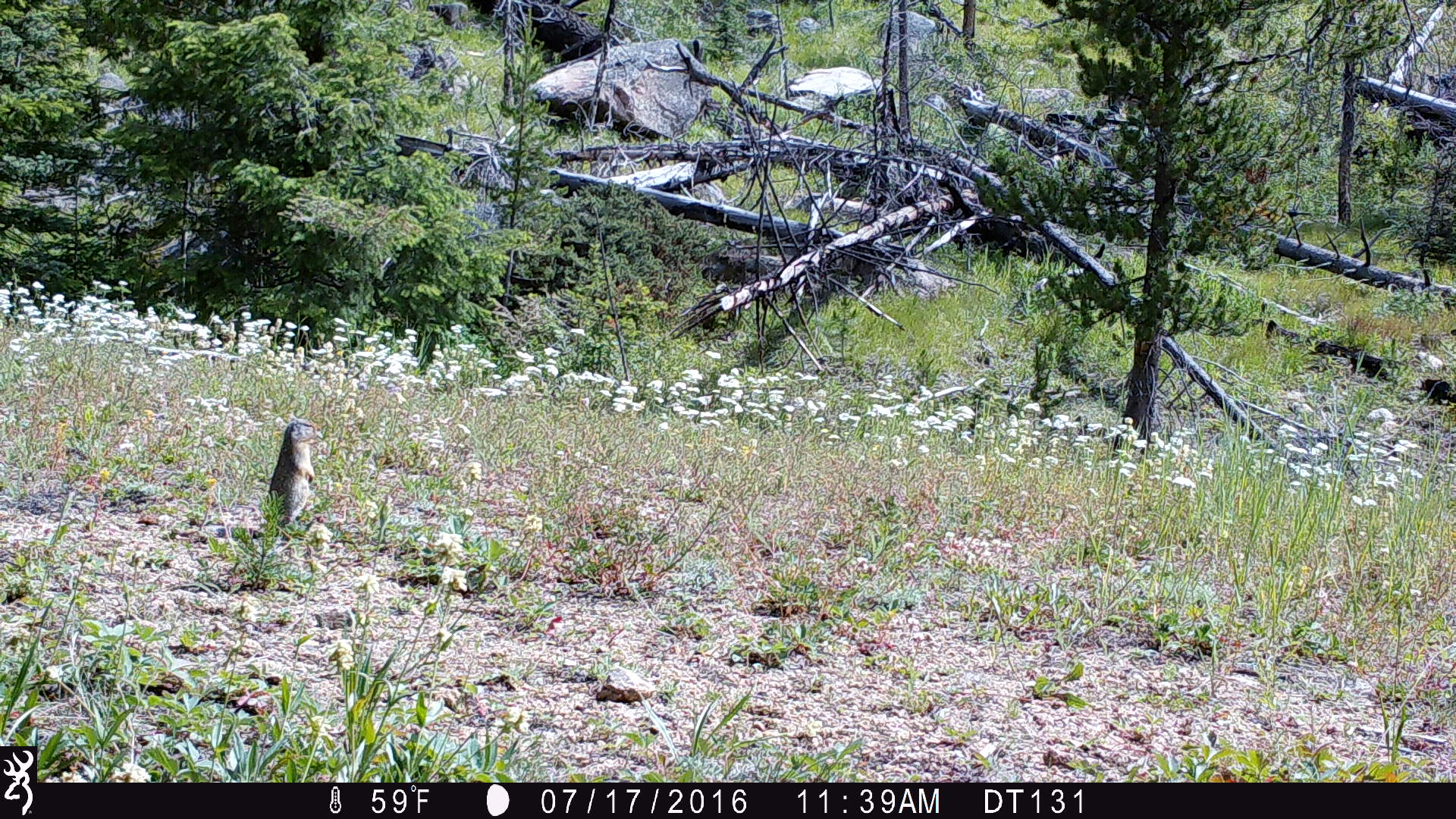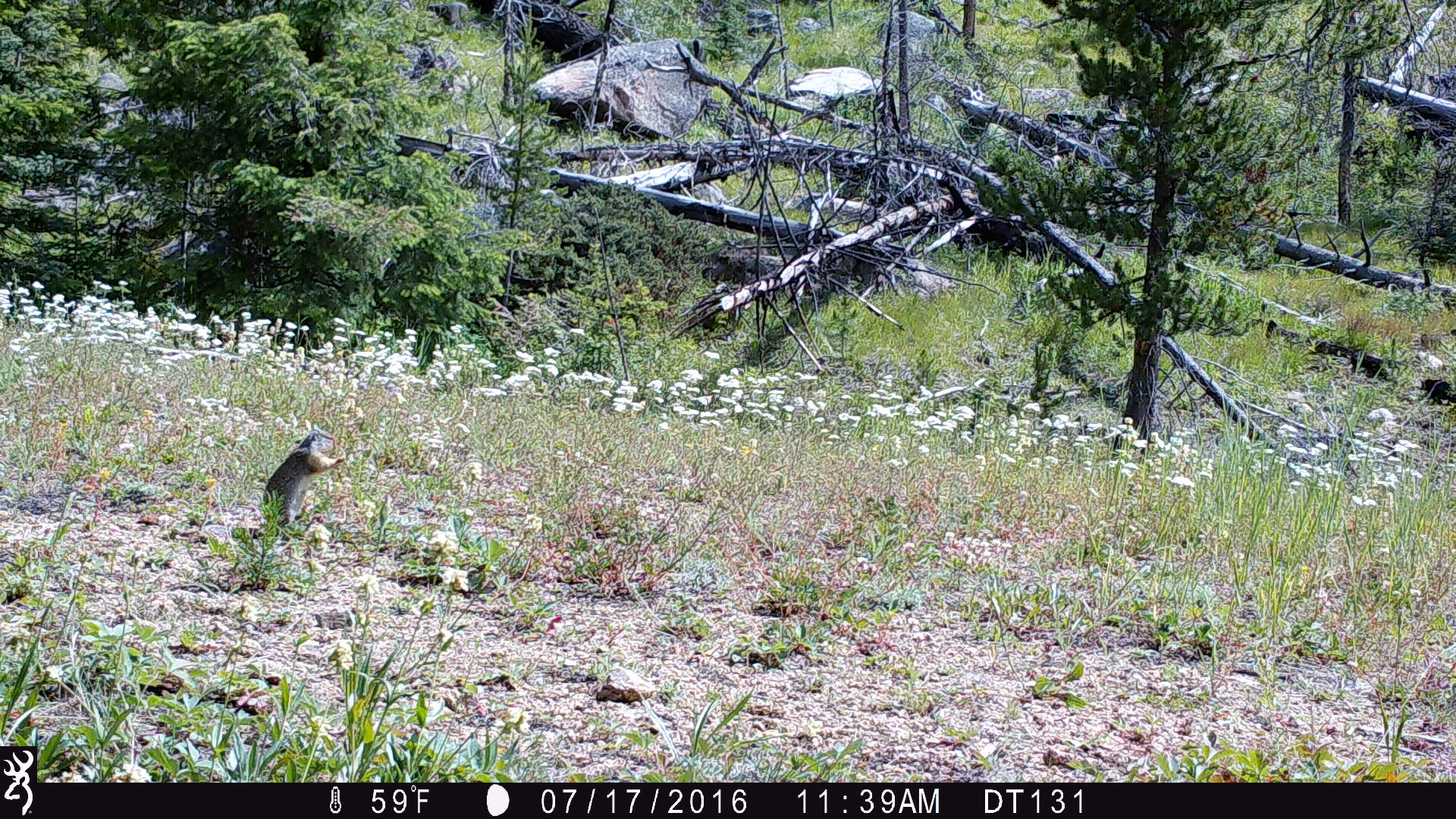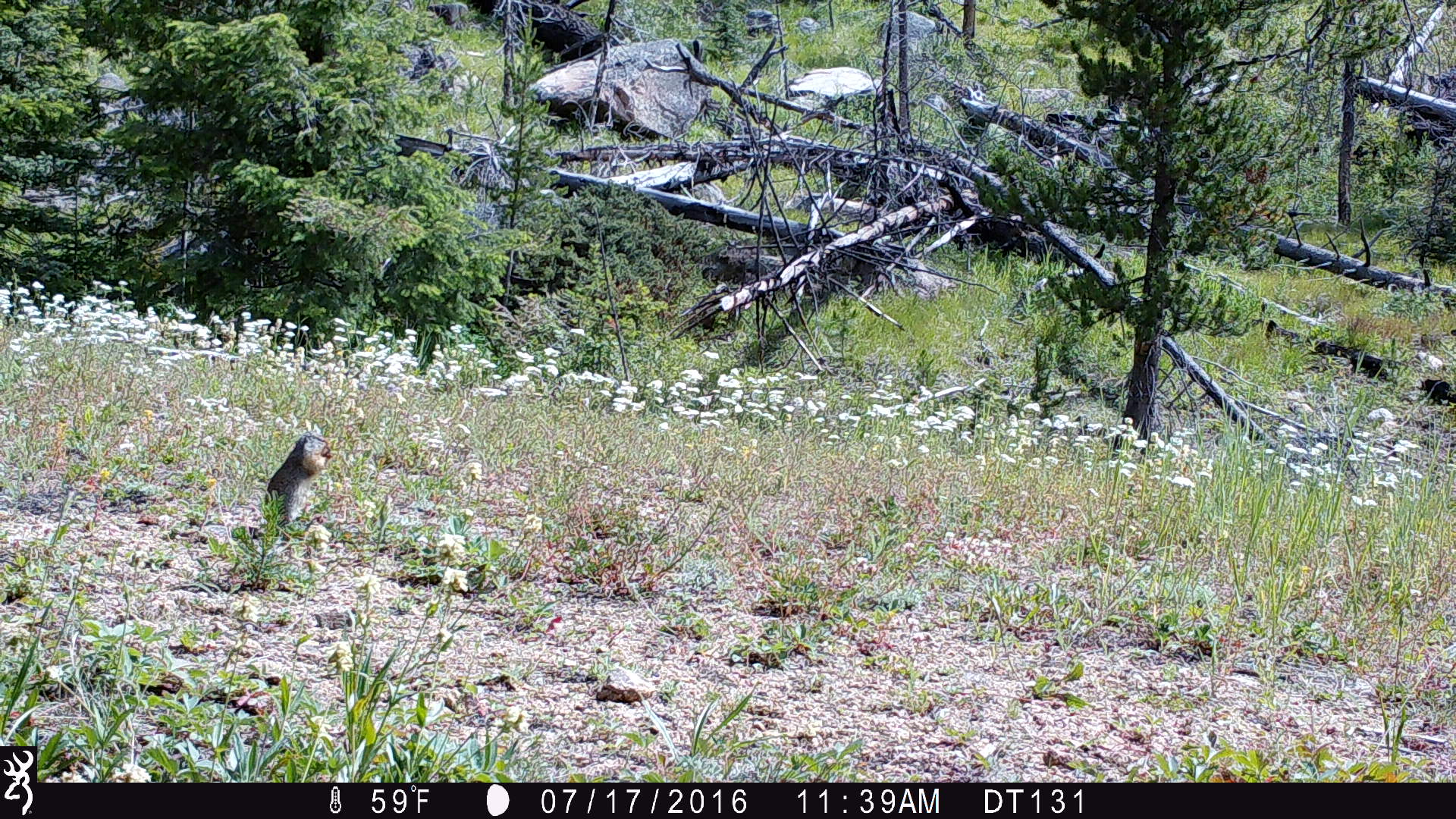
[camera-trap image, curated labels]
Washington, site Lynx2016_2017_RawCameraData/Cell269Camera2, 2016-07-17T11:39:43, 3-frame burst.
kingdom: Animalia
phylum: Chordata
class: Mammalia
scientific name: Mammalia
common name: small mammal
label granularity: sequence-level